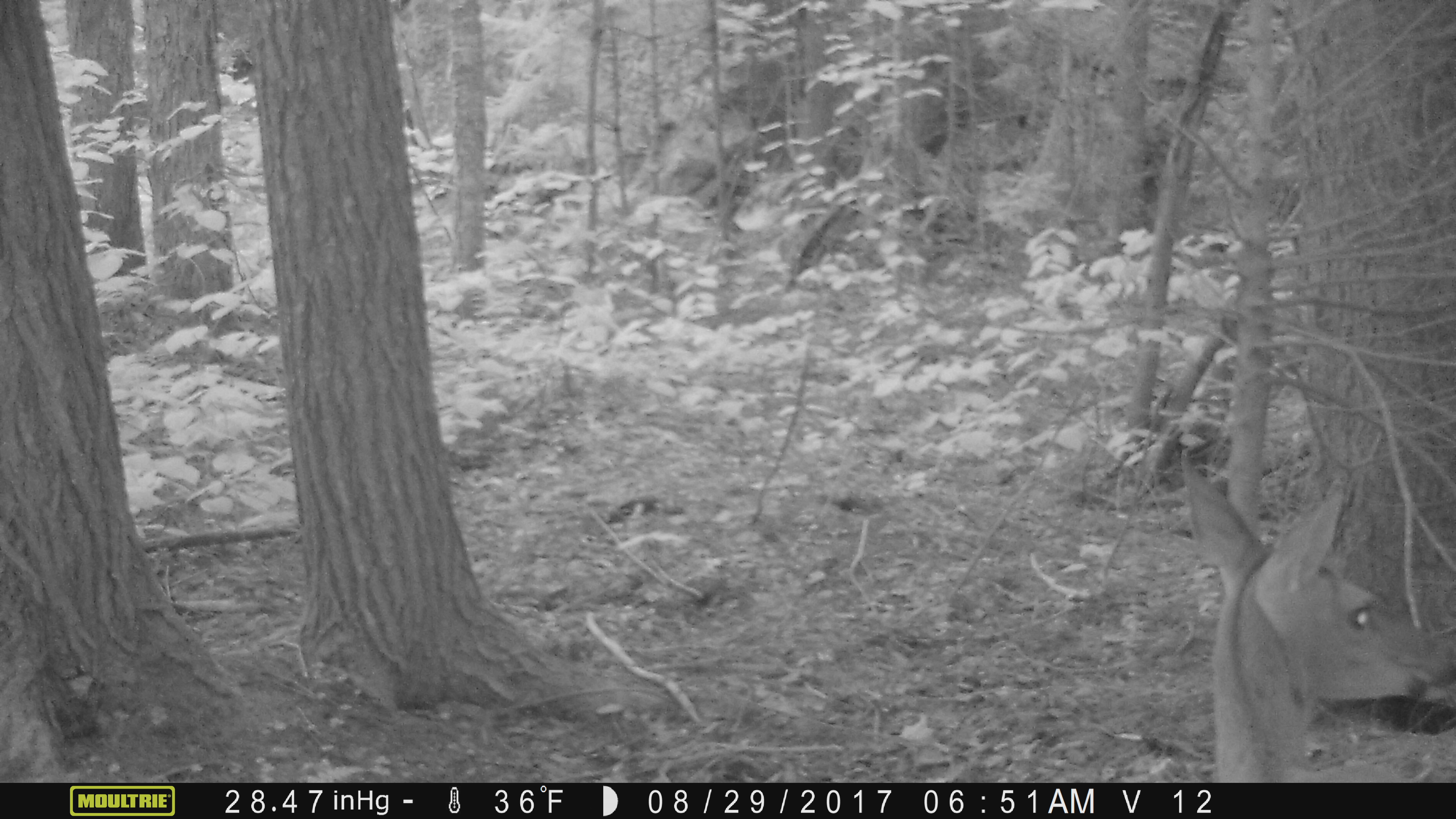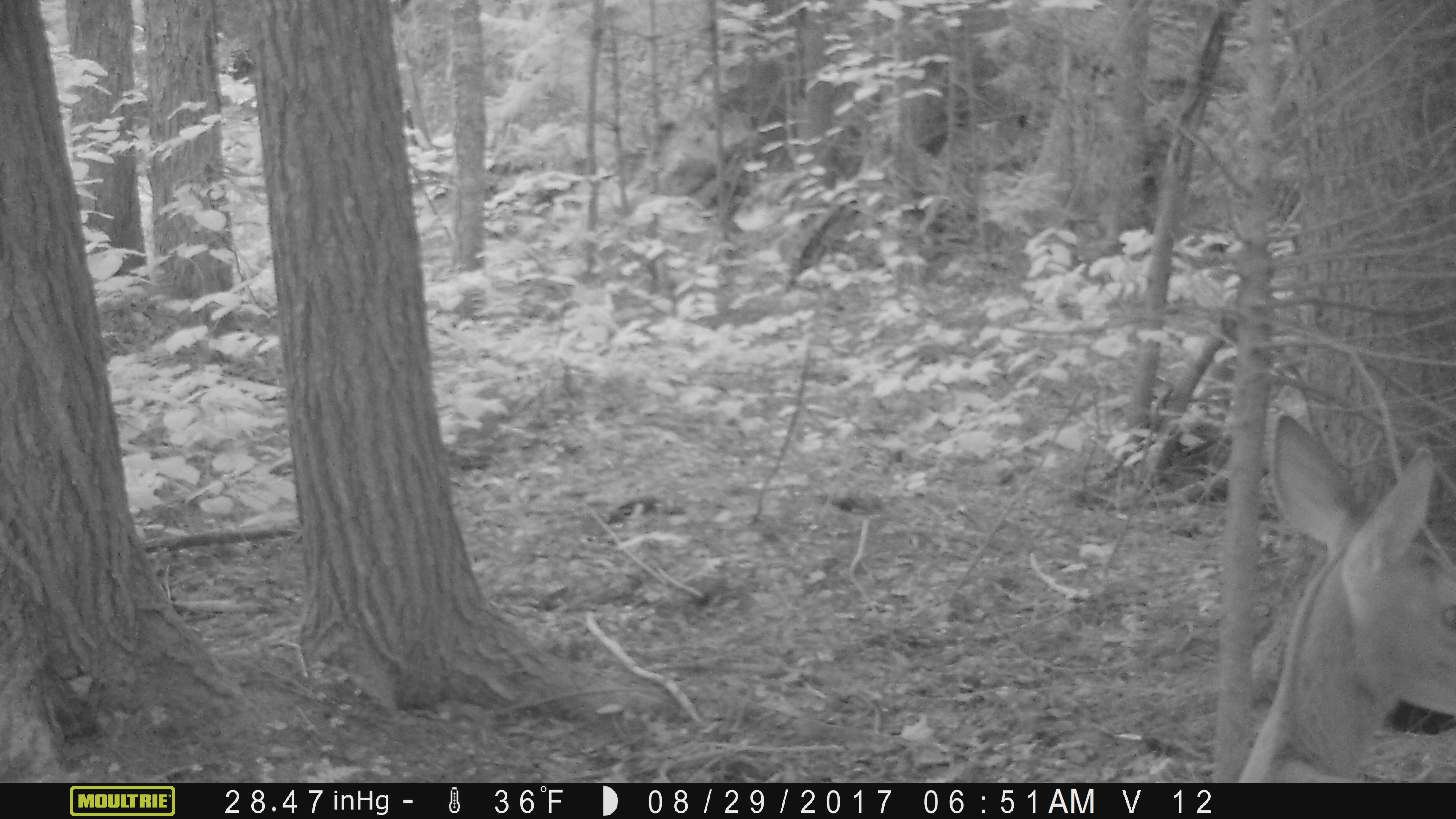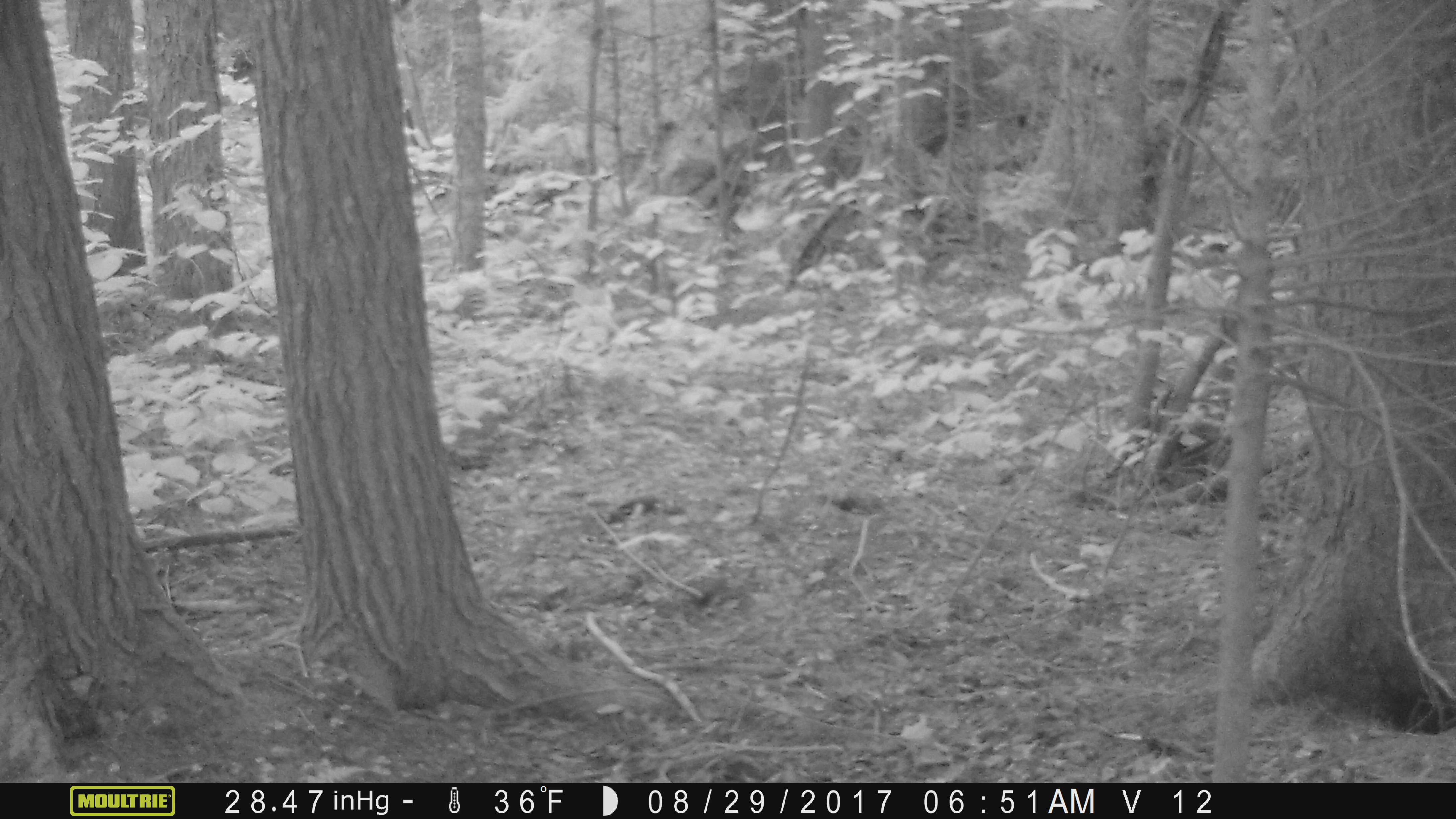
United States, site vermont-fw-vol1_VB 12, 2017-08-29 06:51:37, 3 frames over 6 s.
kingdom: Animalia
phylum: Chordata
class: Mammalia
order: Artiodactyla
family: Cervidae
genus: Odocoileus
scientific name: Odocoileus virginianus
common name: white-tailed deer